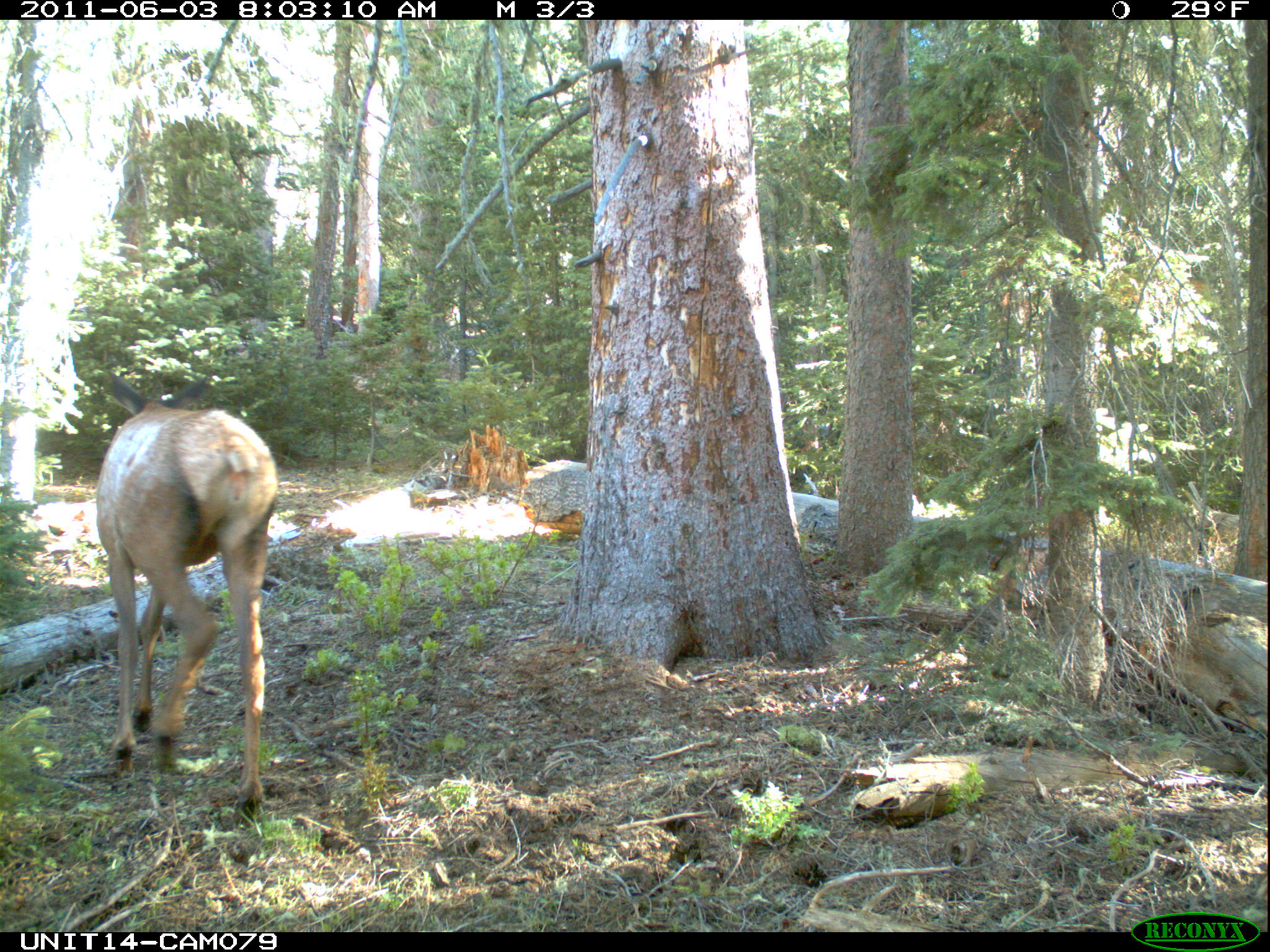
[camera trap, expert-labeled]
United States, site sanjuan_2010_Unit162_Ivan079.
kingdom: Animalia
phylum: Chordata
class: Mammalia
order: Artiodactyla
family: Cervidae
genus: Cervus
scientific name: Cervus elaphus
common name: red deer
Cervus elaphus (red deer).